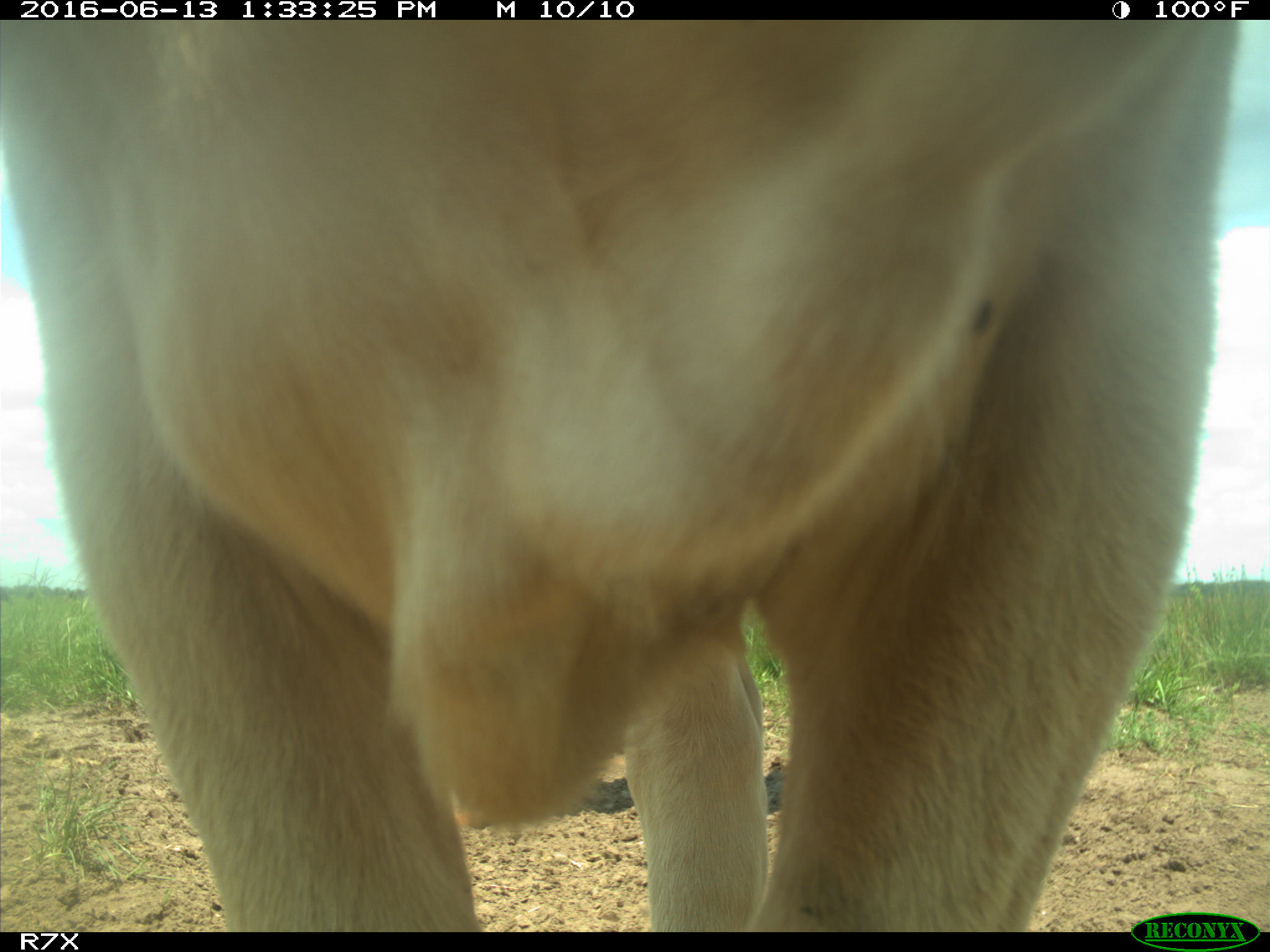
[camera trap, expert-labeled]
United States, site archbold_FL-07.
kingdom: Animalia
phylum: Chordata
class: Mammalia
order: Artiodactyla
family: Bovidae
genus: Bos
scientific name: Bos taurus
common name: domestic cow